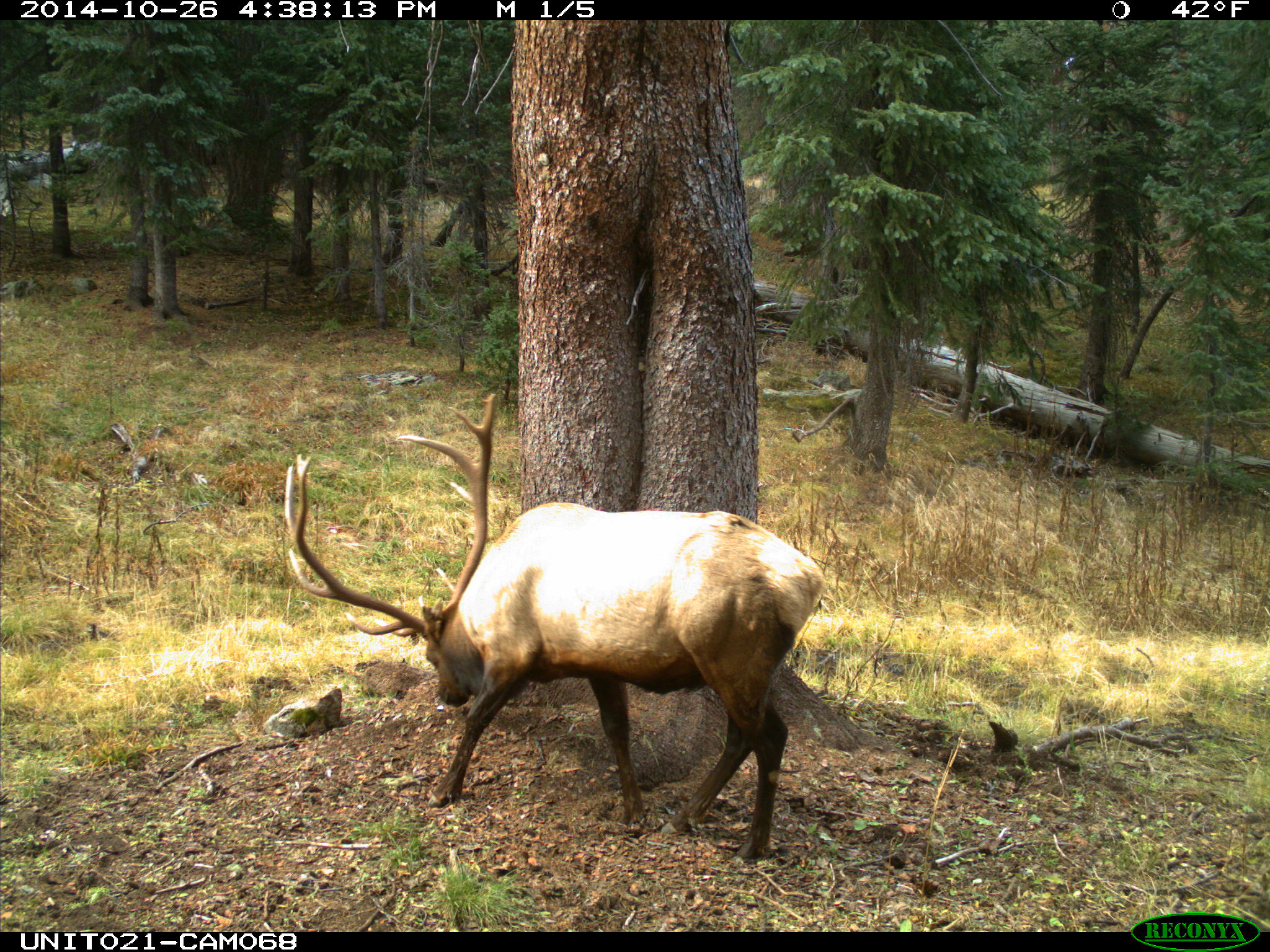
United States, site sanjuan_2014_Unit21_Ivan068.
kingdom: Animalia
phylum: Chordata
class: Mammalia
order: Artiodactyla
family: Cervidae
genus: Cervus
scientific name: Cervus elaphus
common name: red deer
Cervus elaphus (red deer).